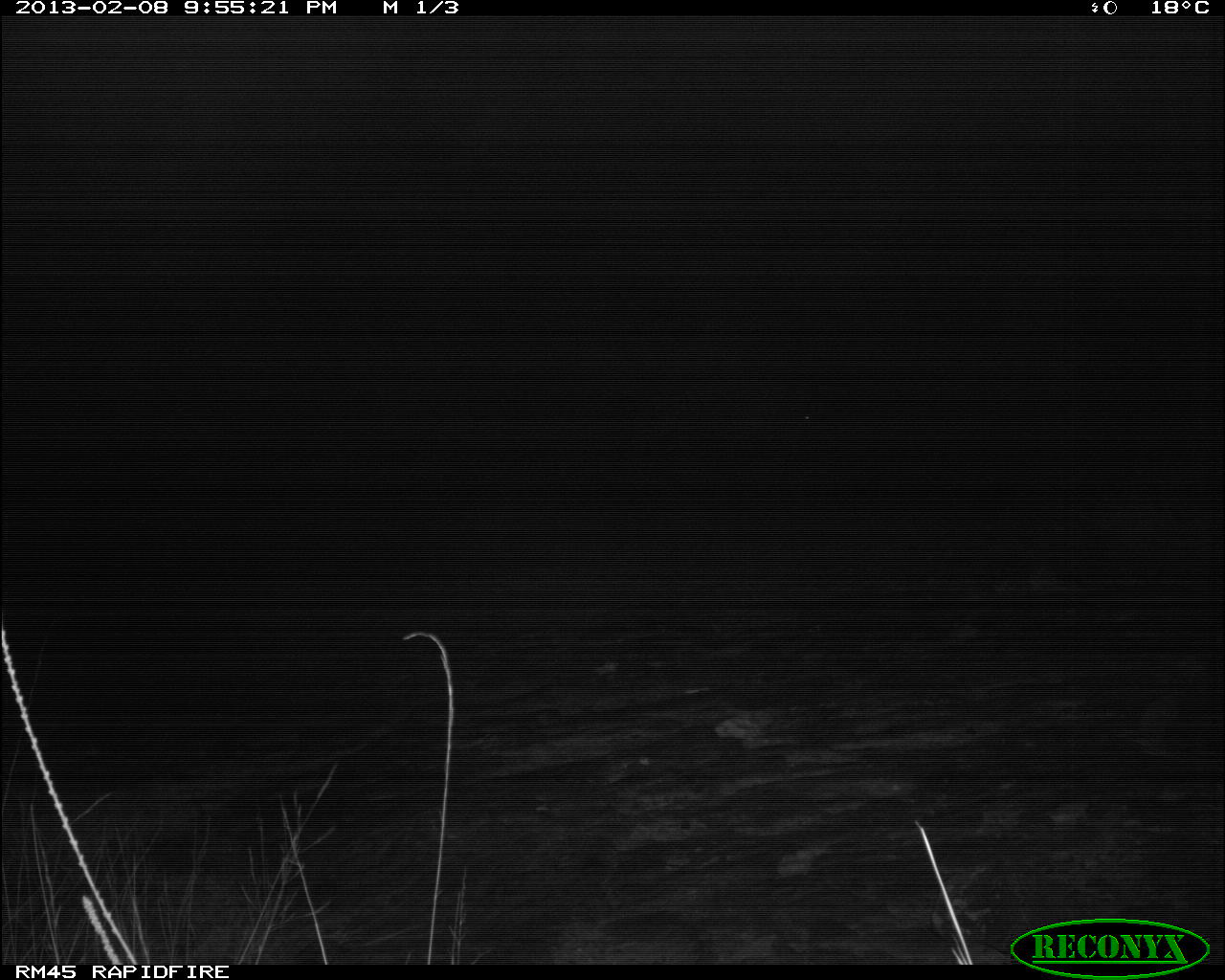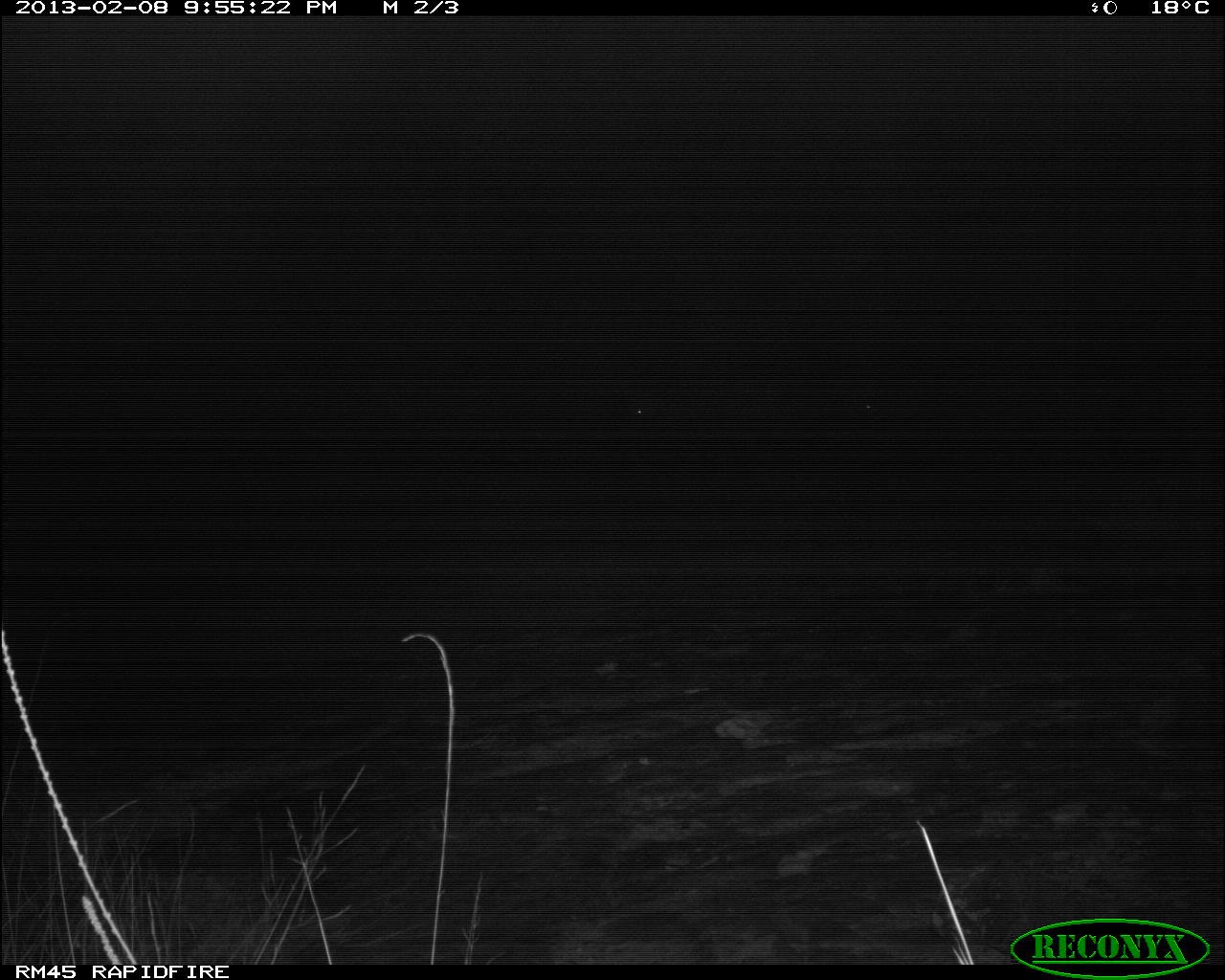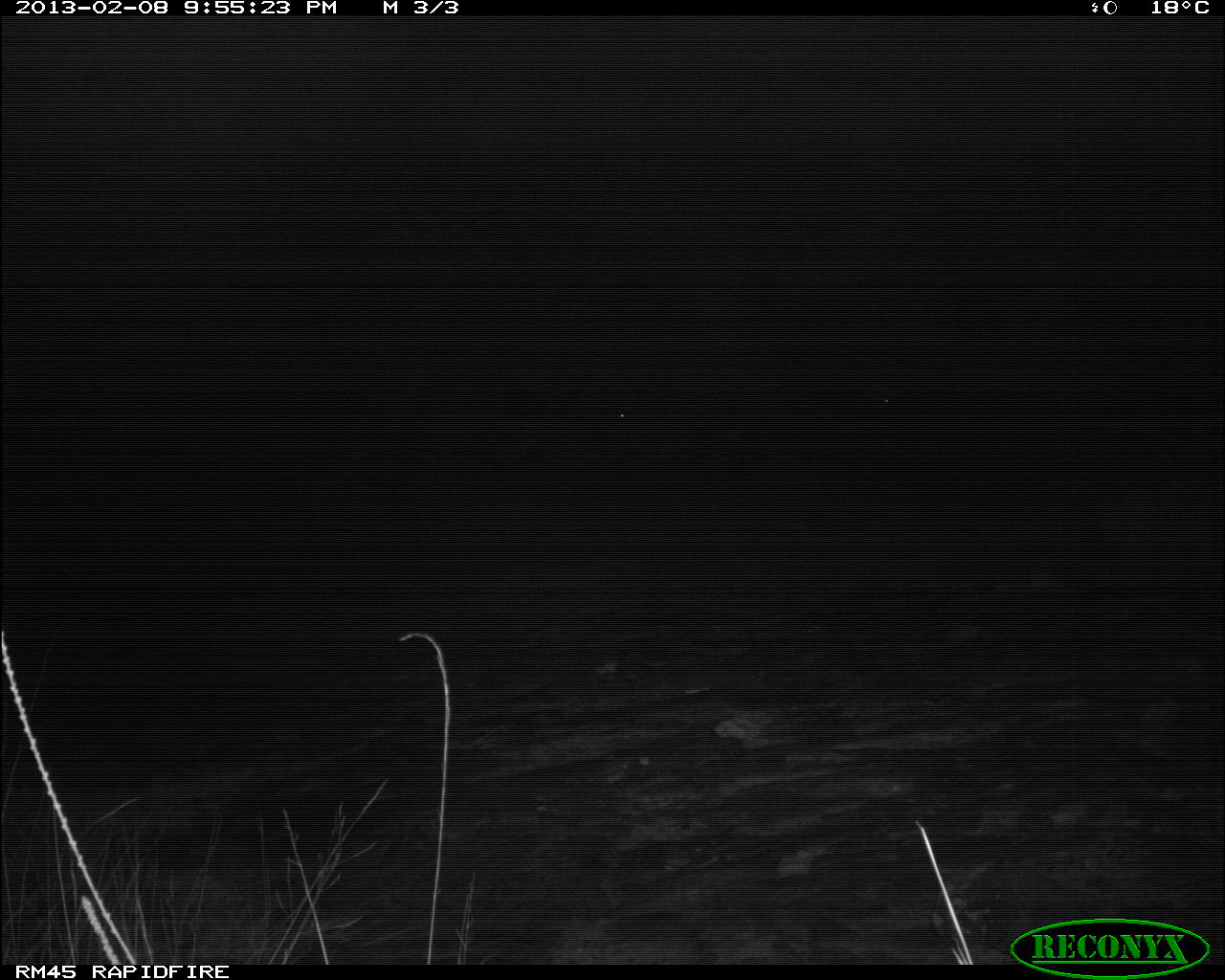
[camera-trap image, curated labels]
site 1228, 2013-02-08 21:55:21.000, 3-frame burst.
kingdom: Animalia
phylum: Chordata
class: Mammalia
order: Artiodactyla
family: Bovidae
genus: Syncerus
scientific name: Syncerus caffer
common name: african buffalo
Syncerus caffer (african buffalo), count 2.